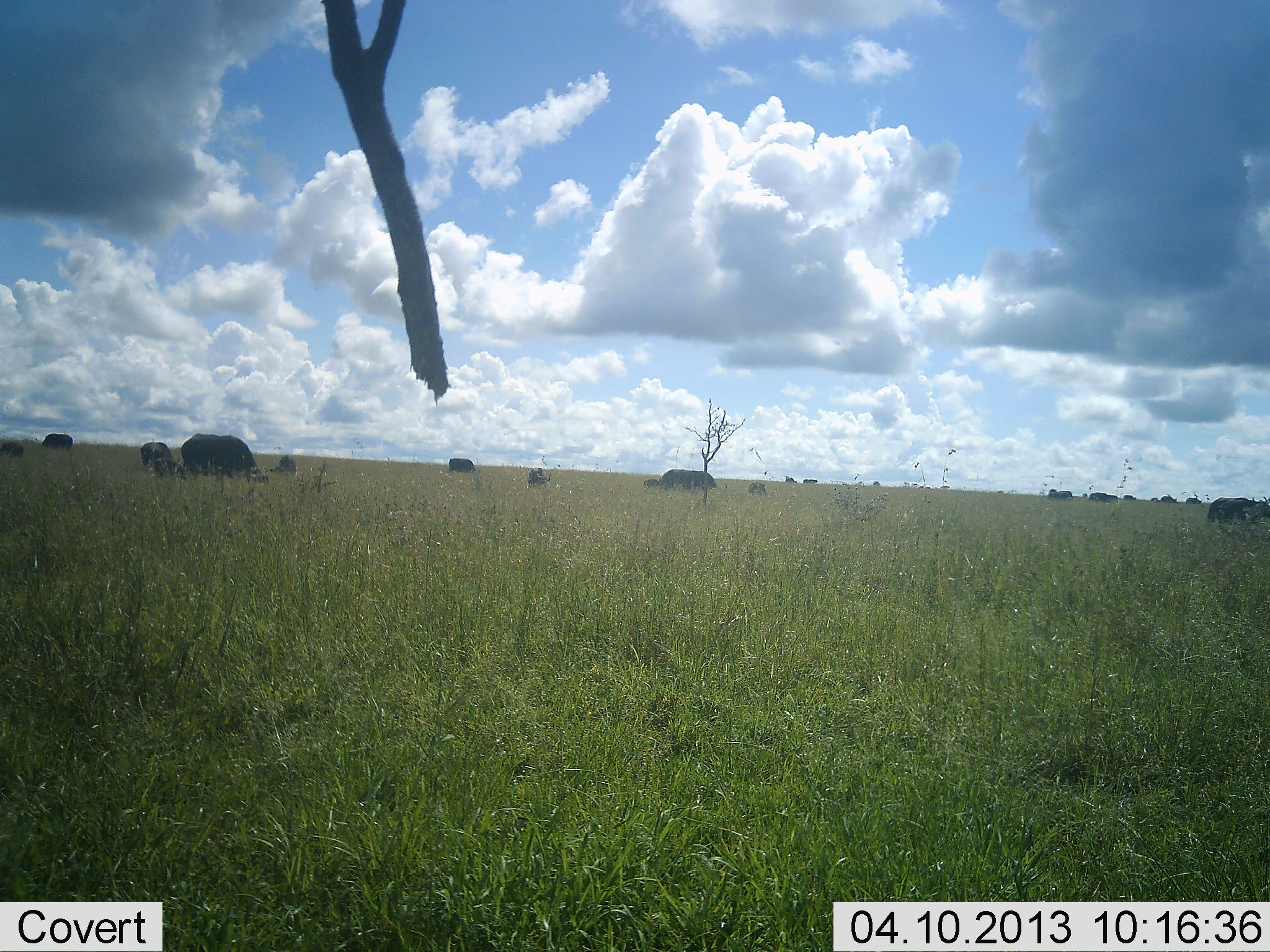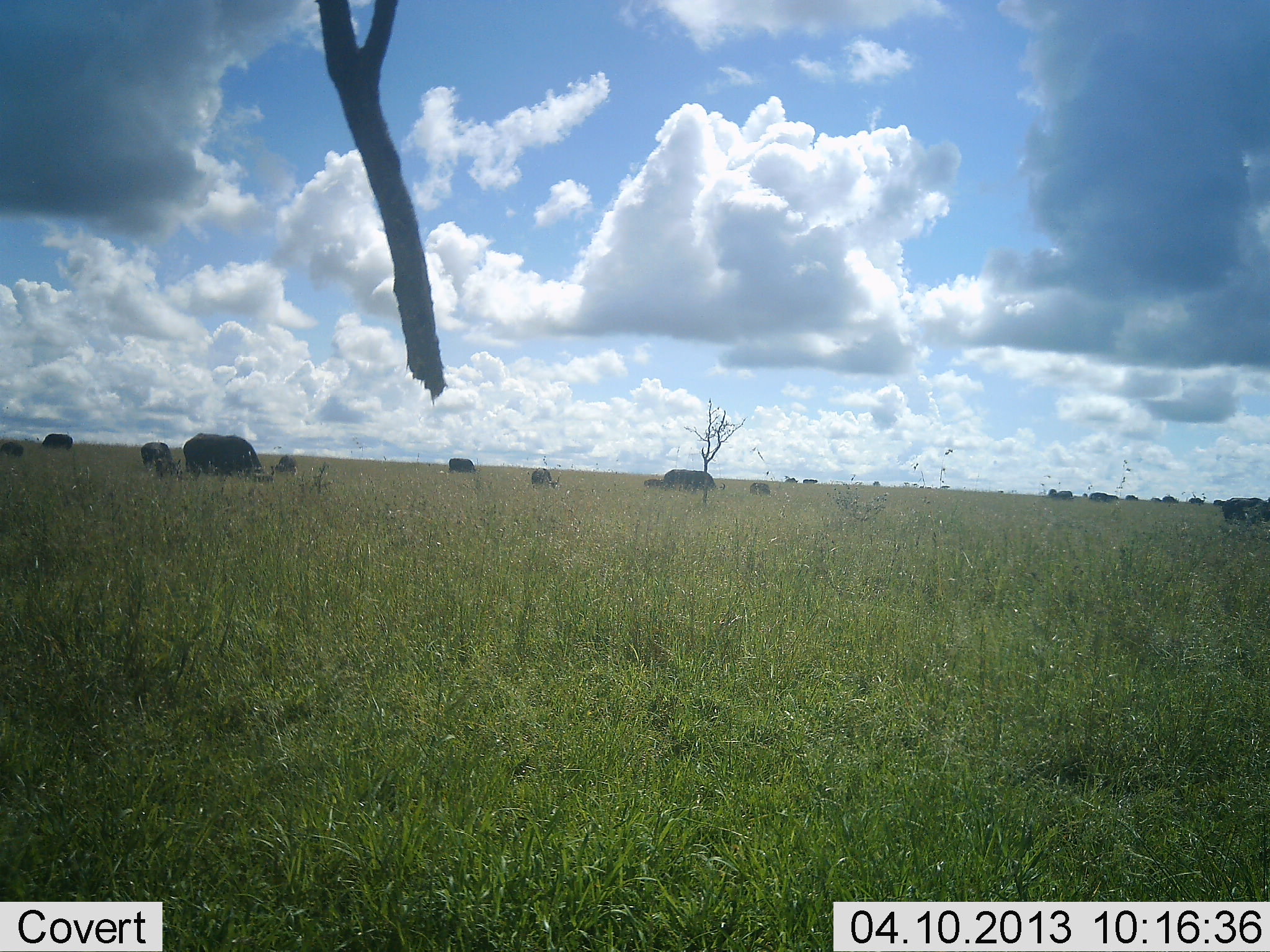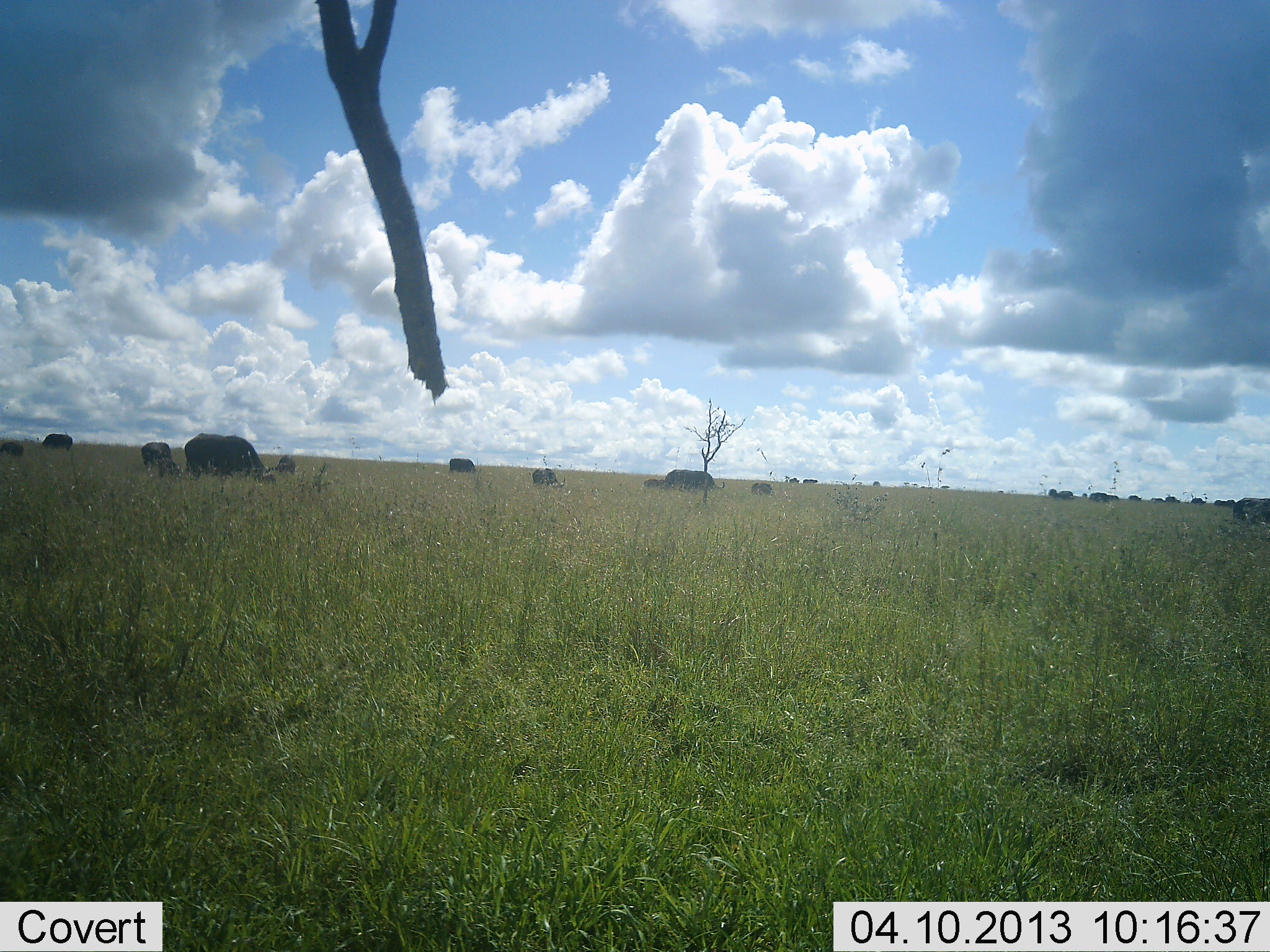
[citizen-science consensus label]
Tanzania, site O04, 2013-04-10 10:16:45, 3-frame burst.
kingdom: Animalia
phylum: Chordata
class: Mammalia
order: Artiodactyla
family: Bovidae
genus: Syncerus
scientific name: Syncerus caffer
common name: cape buffalo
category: buffalo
Buffalo (cape buffalo) (Syncerus caffer), count 11-50. Behavior (volunteer vote fractions): standing 52%, resting 5%, moving 19%, interacting 0%. Young present (vote fraction): 14%. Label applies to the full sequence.